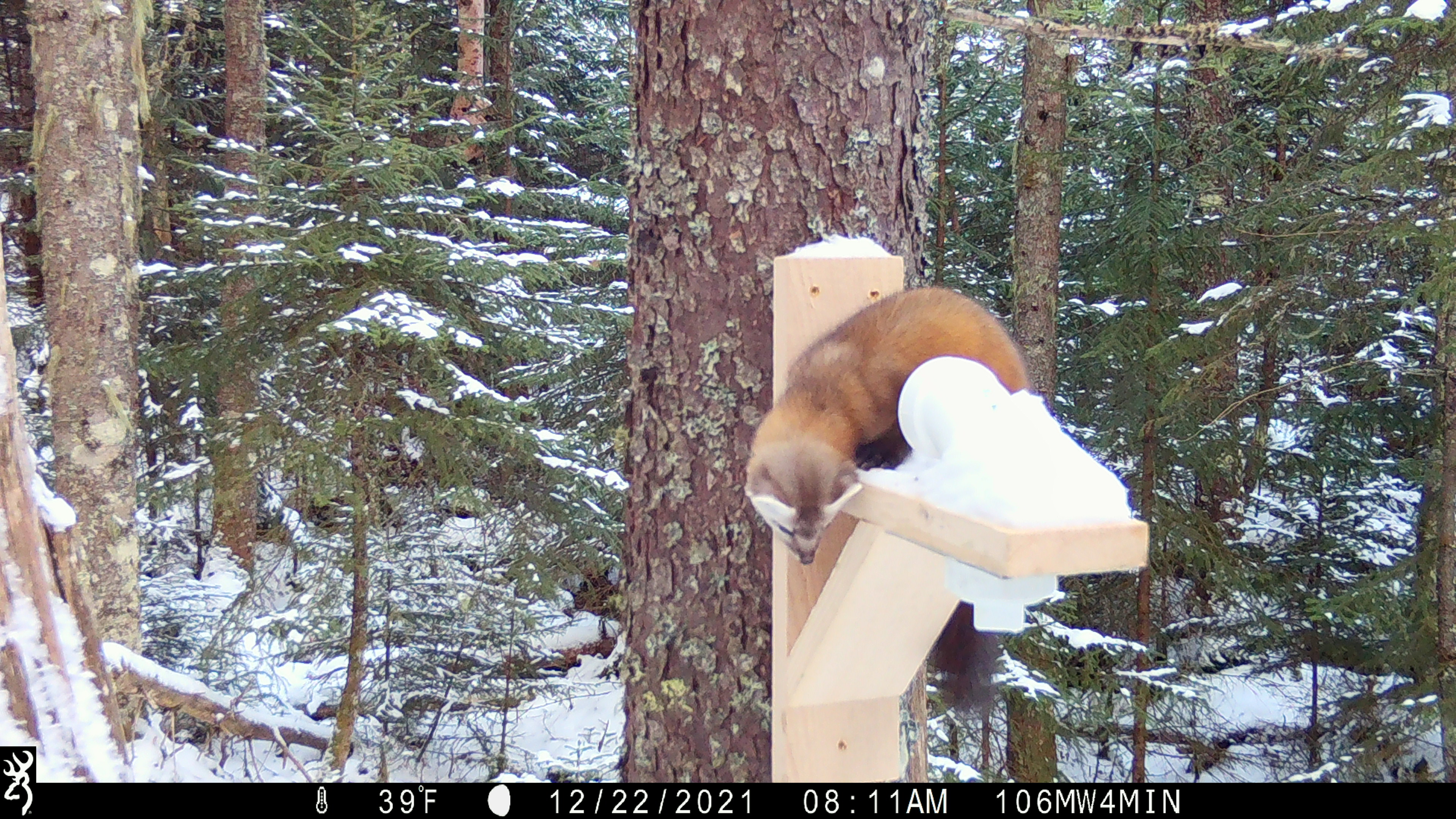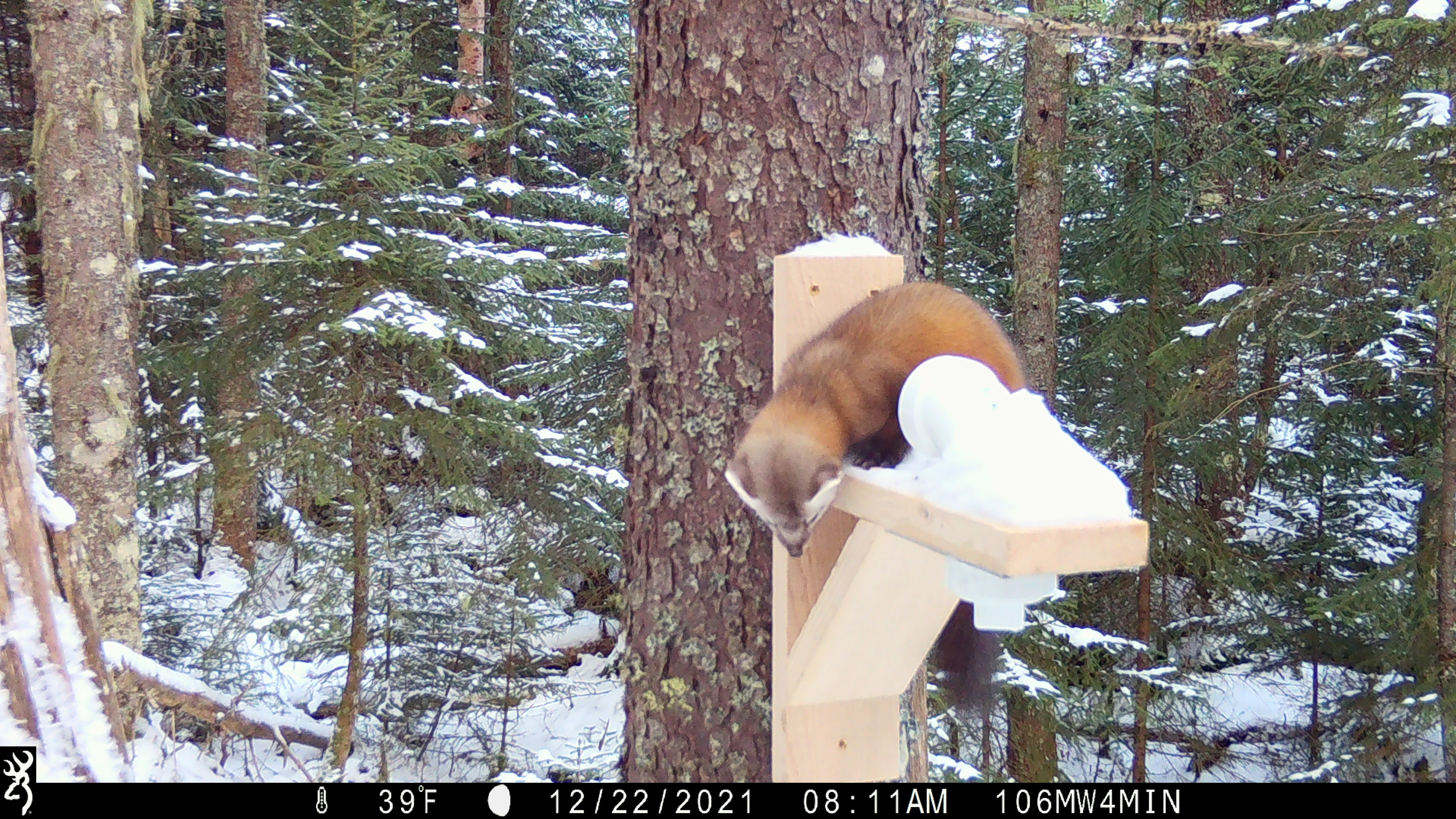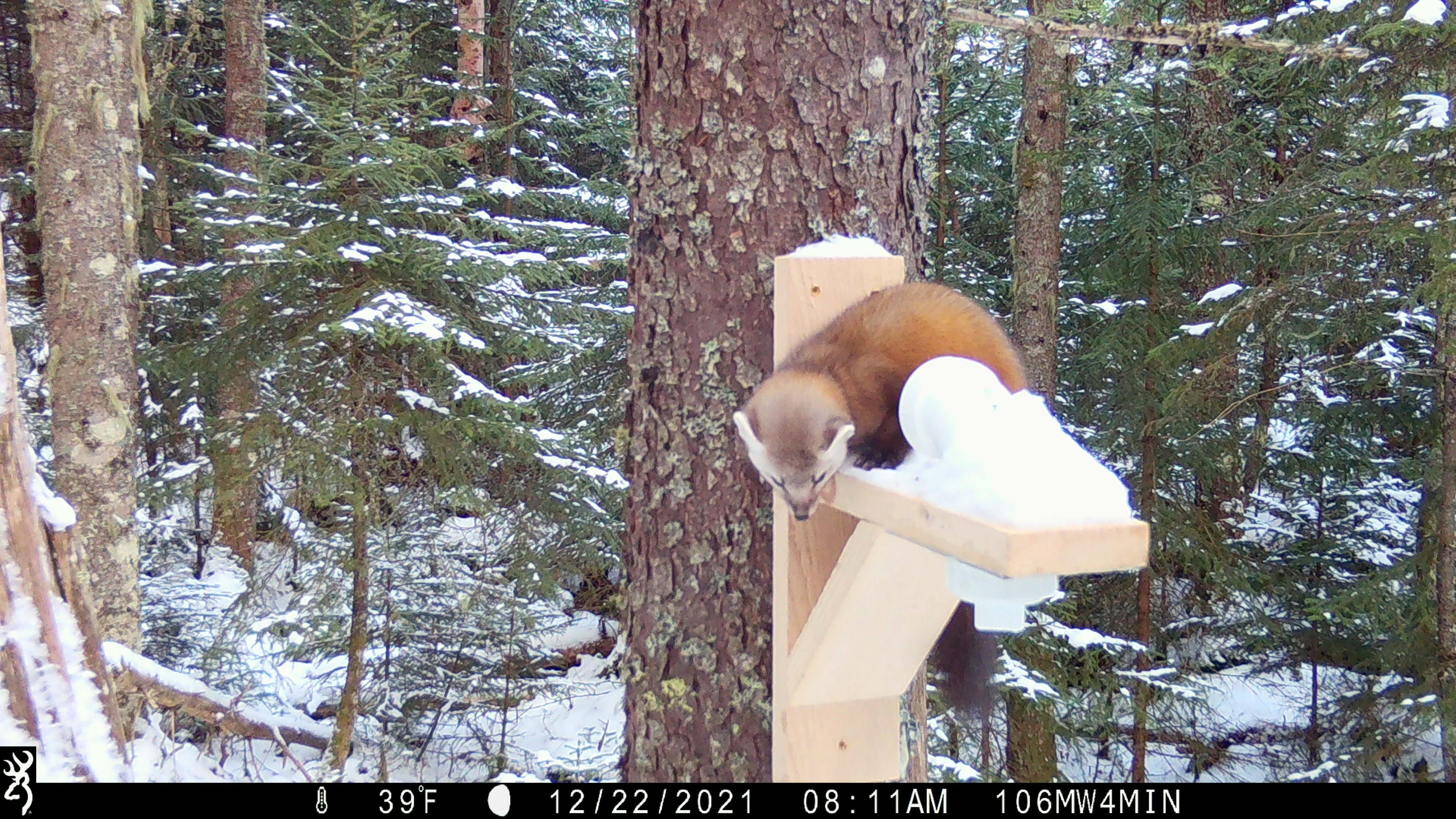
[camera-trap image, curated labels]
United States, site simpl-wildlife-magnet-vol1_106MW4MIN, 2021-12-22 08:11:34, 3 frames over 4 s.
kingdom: Animalia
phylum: Chordata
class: Mammalia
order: Carnivora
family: Mustelidae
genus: Martes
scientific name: Martes americana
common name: american marten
American marten (Martes americana).